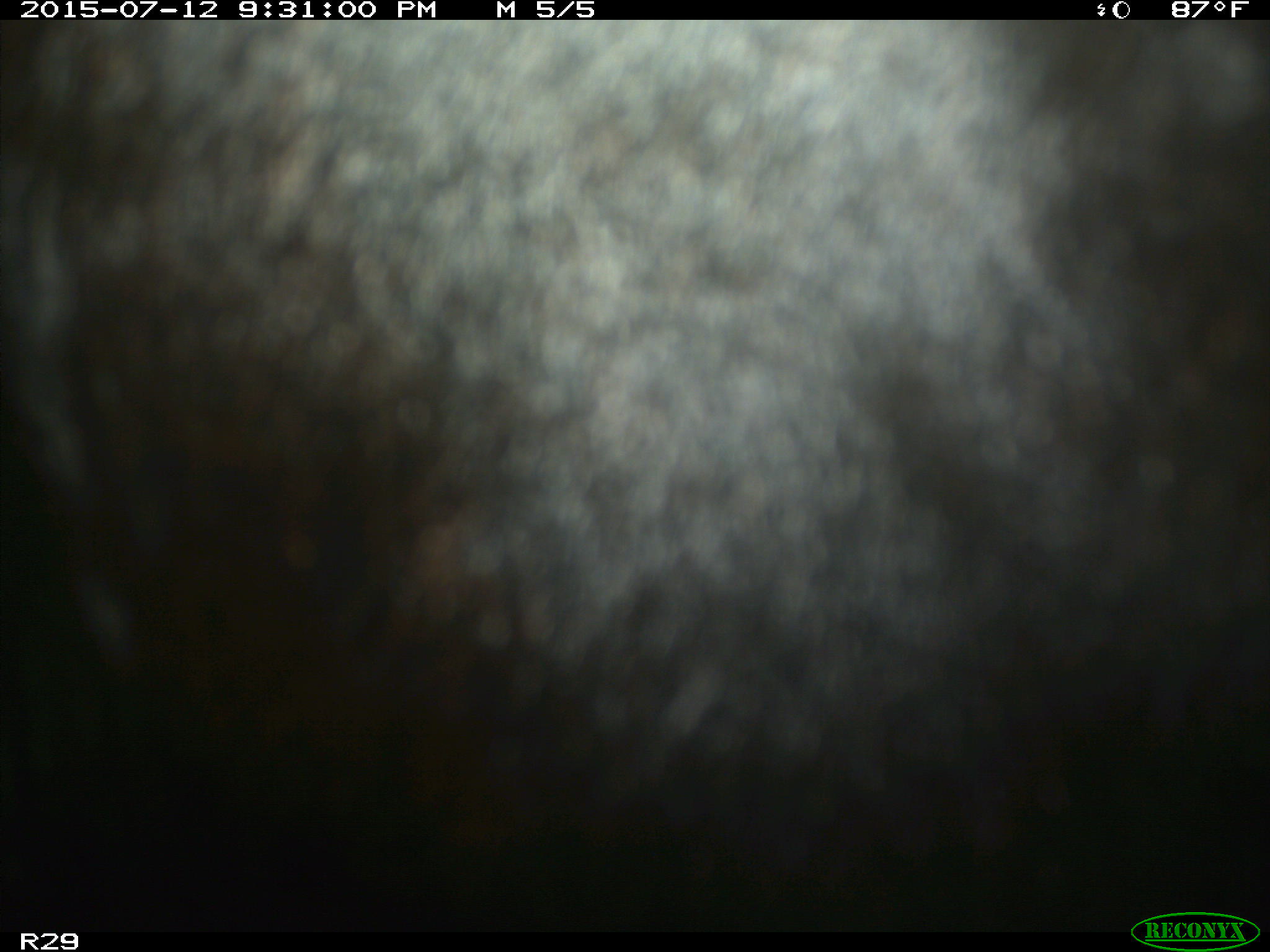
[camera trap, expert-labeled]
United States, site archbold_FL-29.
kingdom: Animalia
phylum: Chordata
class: Mammalia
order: Artiodactyla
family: Bovidae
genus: Bos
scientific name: Bos taurus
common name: domestic cow